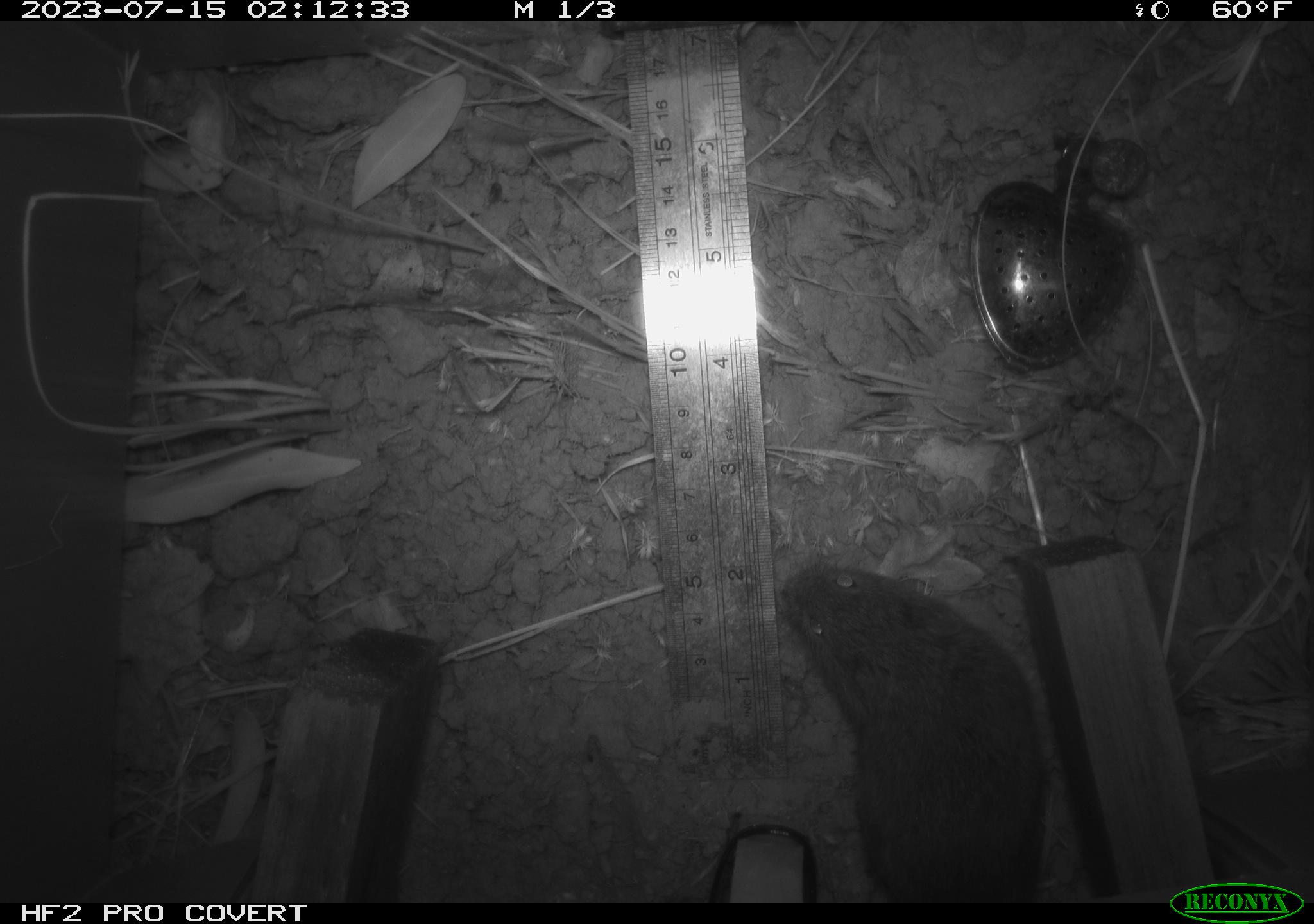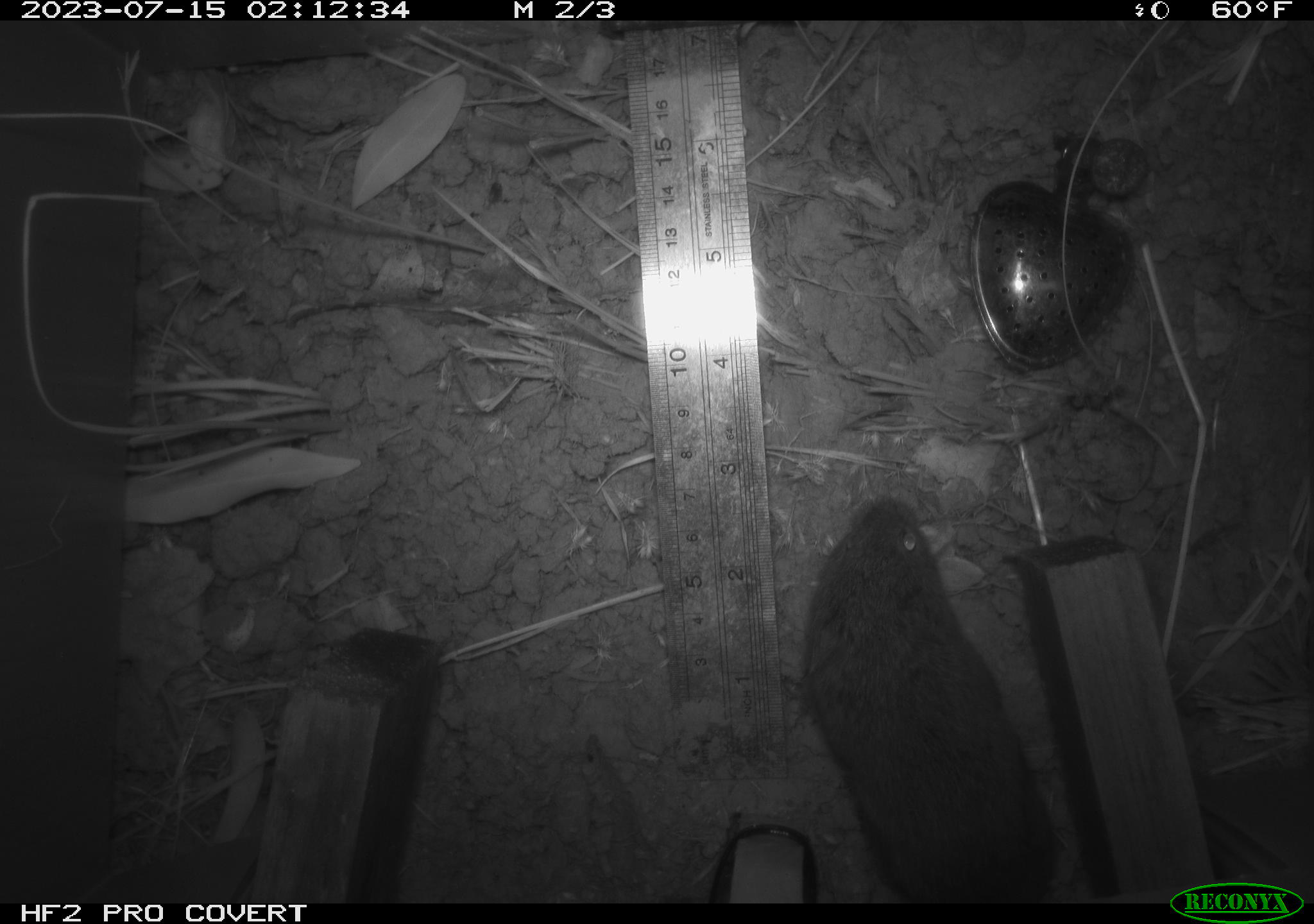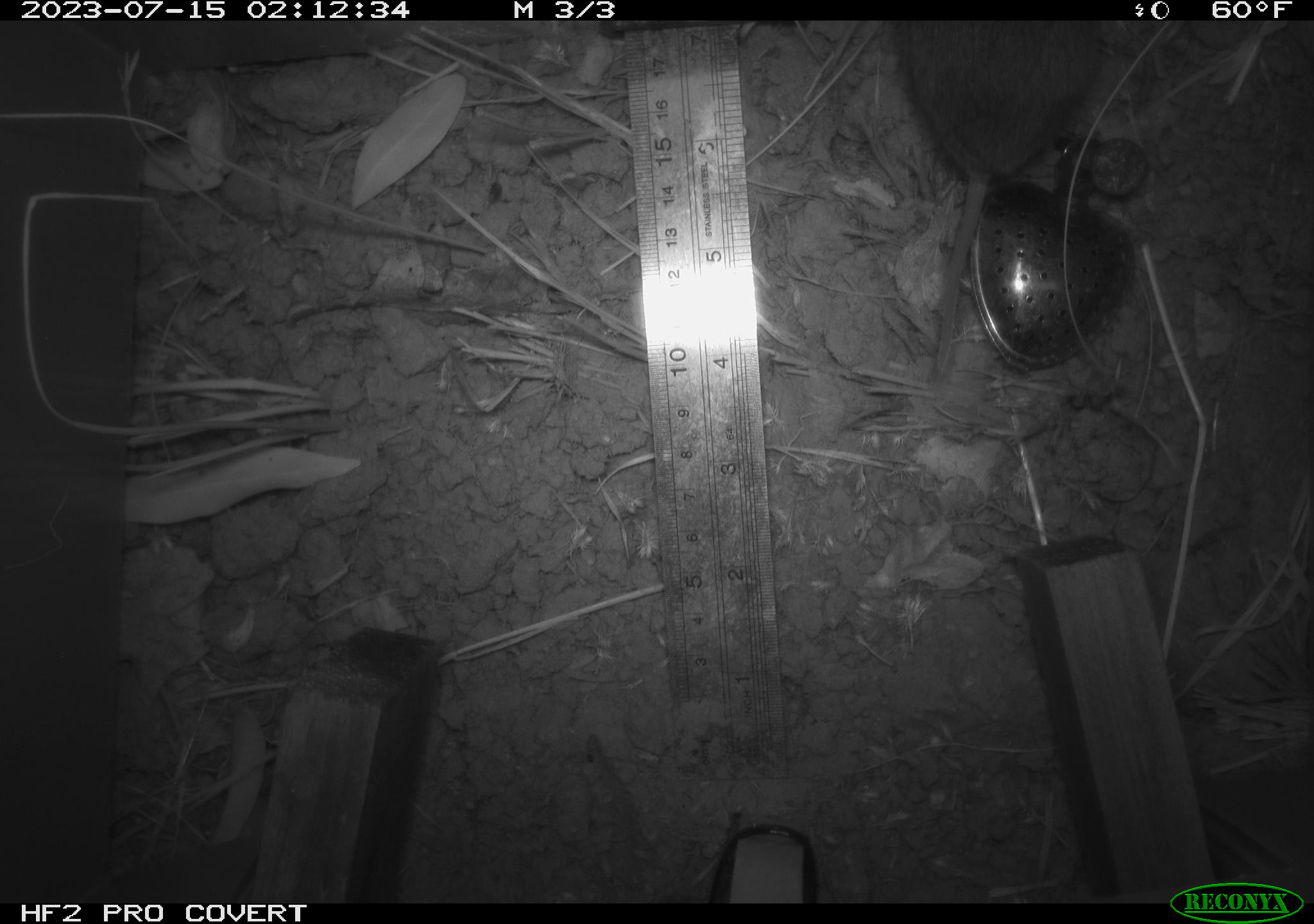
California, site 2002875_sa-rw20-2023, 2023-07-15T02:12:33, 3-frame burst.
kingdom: Animalia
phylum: Chordata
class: Mammalia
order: Rodentia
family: Cricetidae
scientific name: Arvicolinae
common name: voles, lemmings, and muskrats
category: arvicolinae subfamily